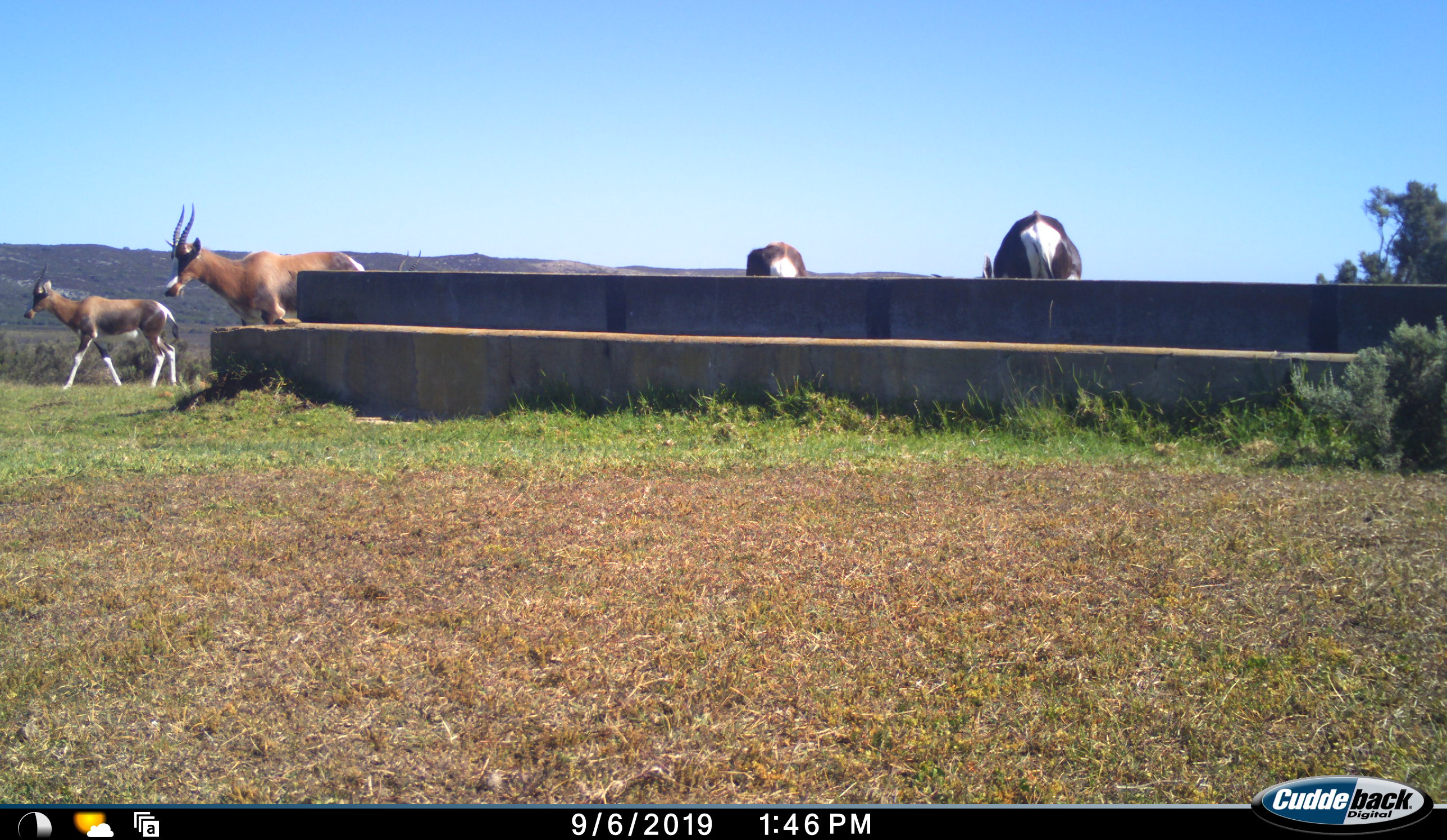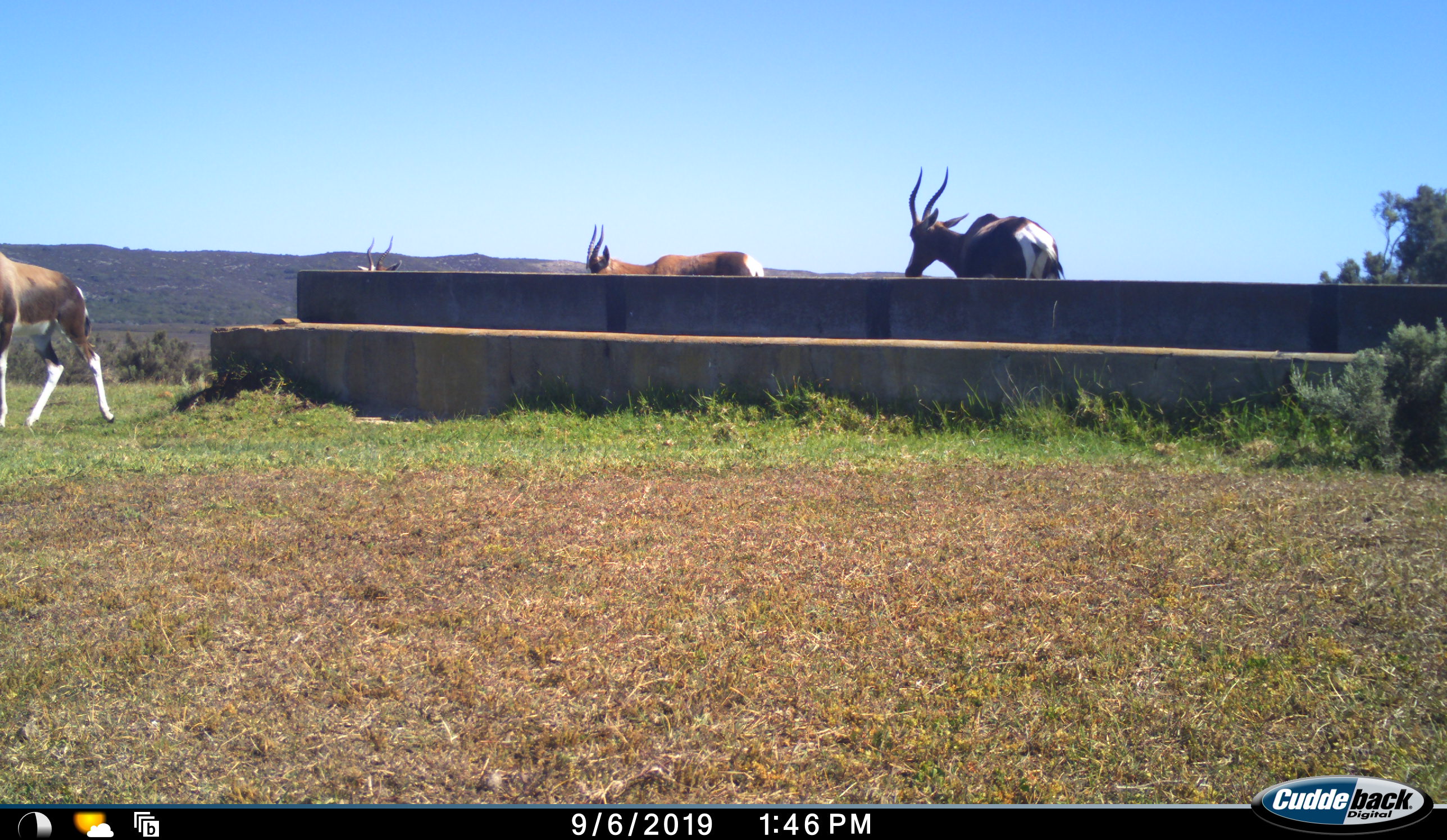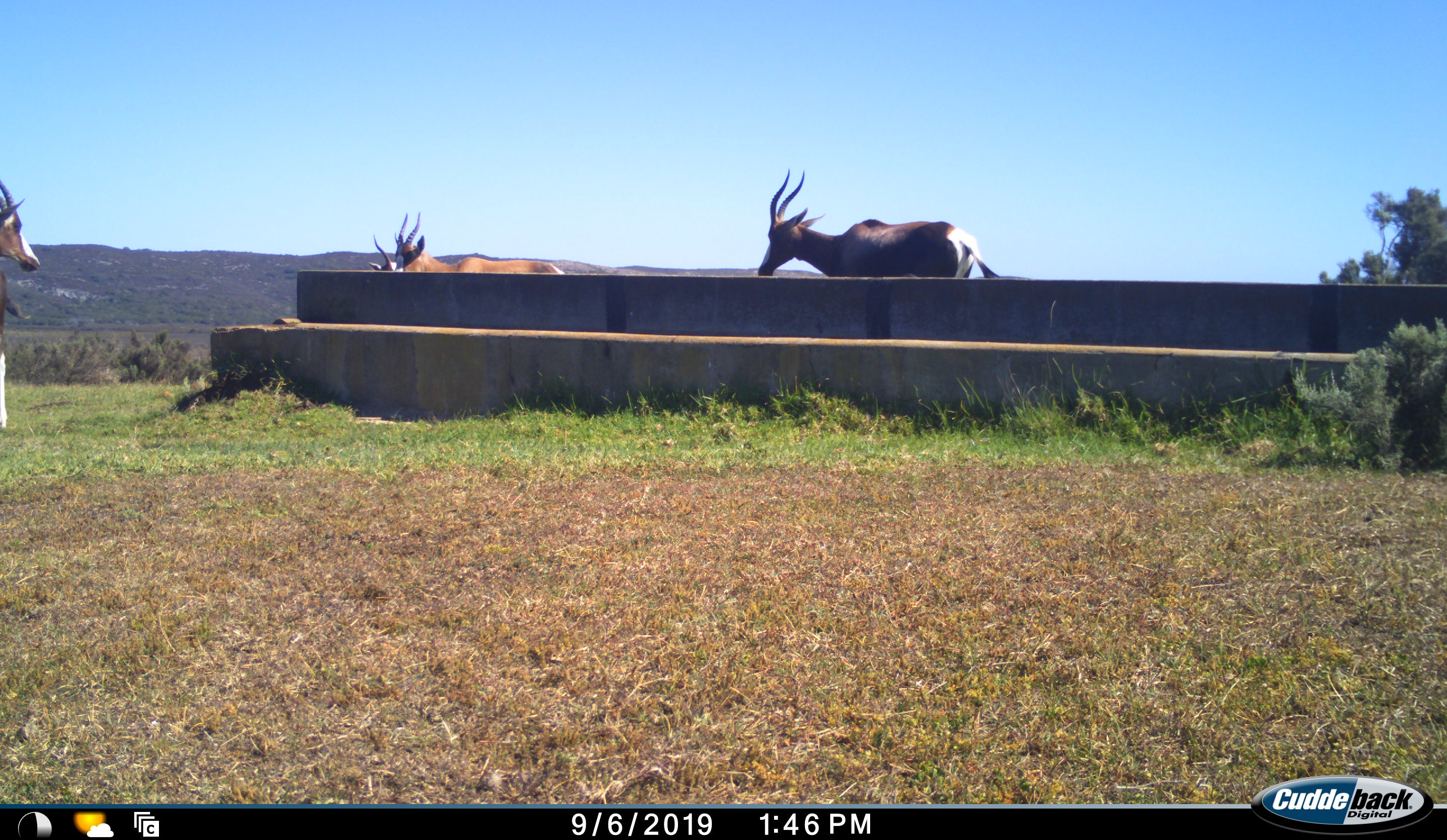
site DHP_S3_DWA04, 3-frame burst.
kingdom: Animalia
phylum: Chordata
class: Mammalia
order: Artiodactyla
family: Bovidae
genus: Damaliscus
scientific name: Damaliscus pygargus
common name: bontebok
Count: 5.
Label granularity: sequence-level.